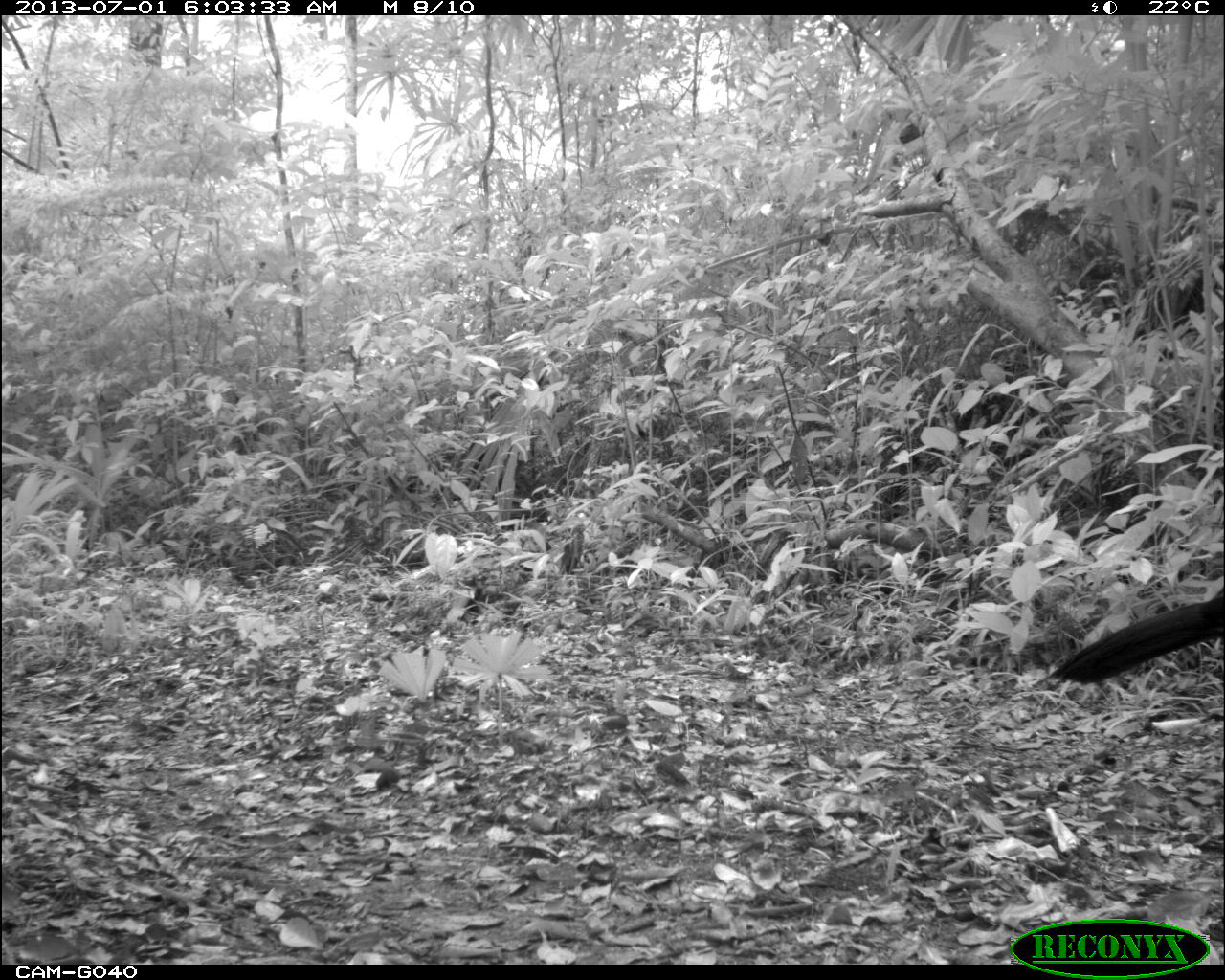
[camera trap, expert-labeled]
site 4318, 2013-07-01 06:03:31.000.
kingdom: Animalia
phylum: Chordata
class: Aves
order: Galliformes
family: Cracidae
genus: Crax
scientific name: Crax rubra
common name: great curassow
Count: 1.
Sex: male.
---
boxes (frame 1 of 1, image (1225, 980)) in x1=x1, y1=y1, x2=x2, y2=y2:
crax rubra: x1=1032, y1=586, x2=1225, y2=686